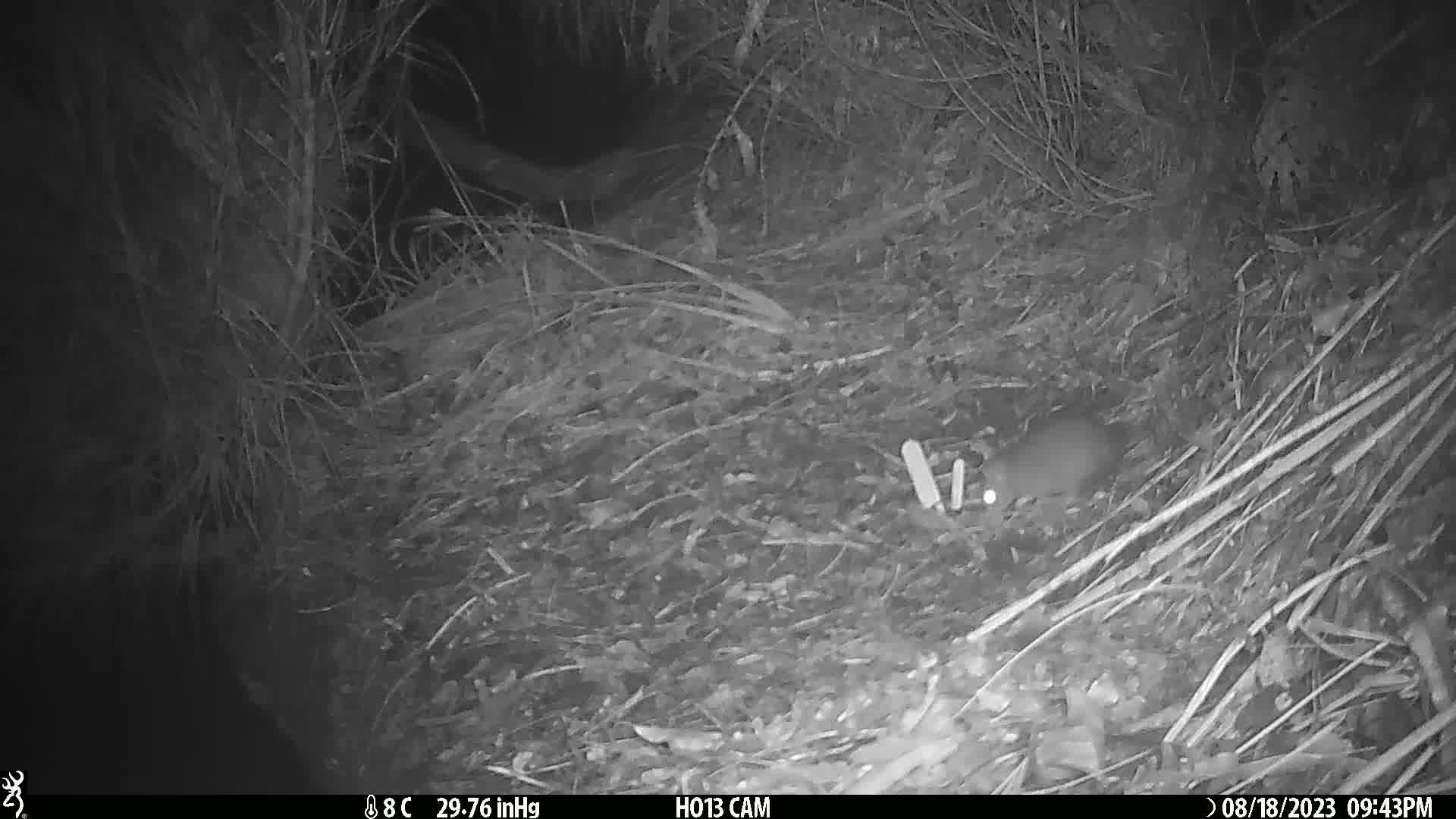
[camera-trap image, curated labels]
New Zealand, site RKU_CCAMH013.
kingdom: Animalia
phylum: Chordata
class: Mammalia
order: Rodentia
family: Muridae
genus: Rattus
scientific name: Rattus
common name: rat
Rat (Rattus).